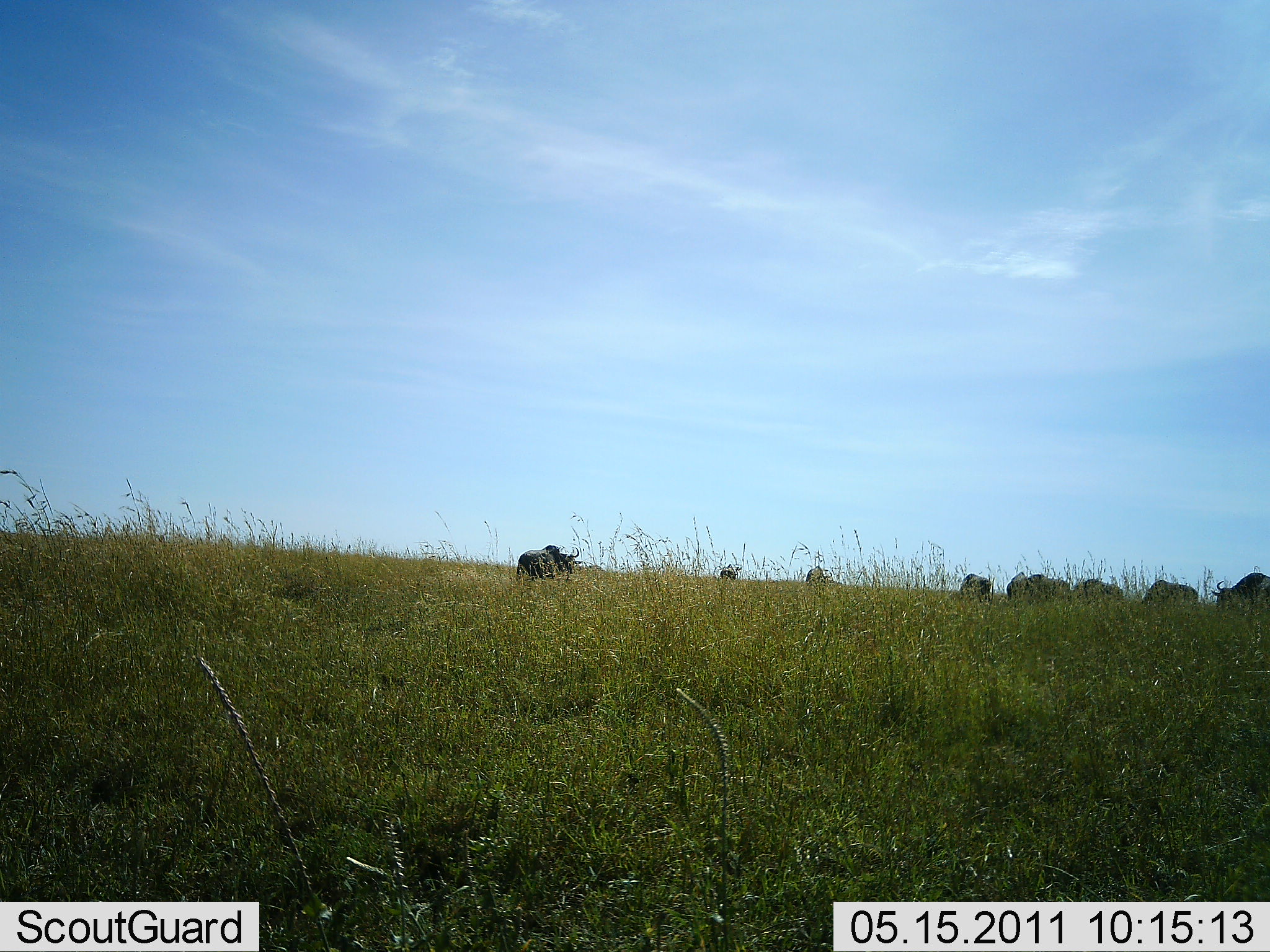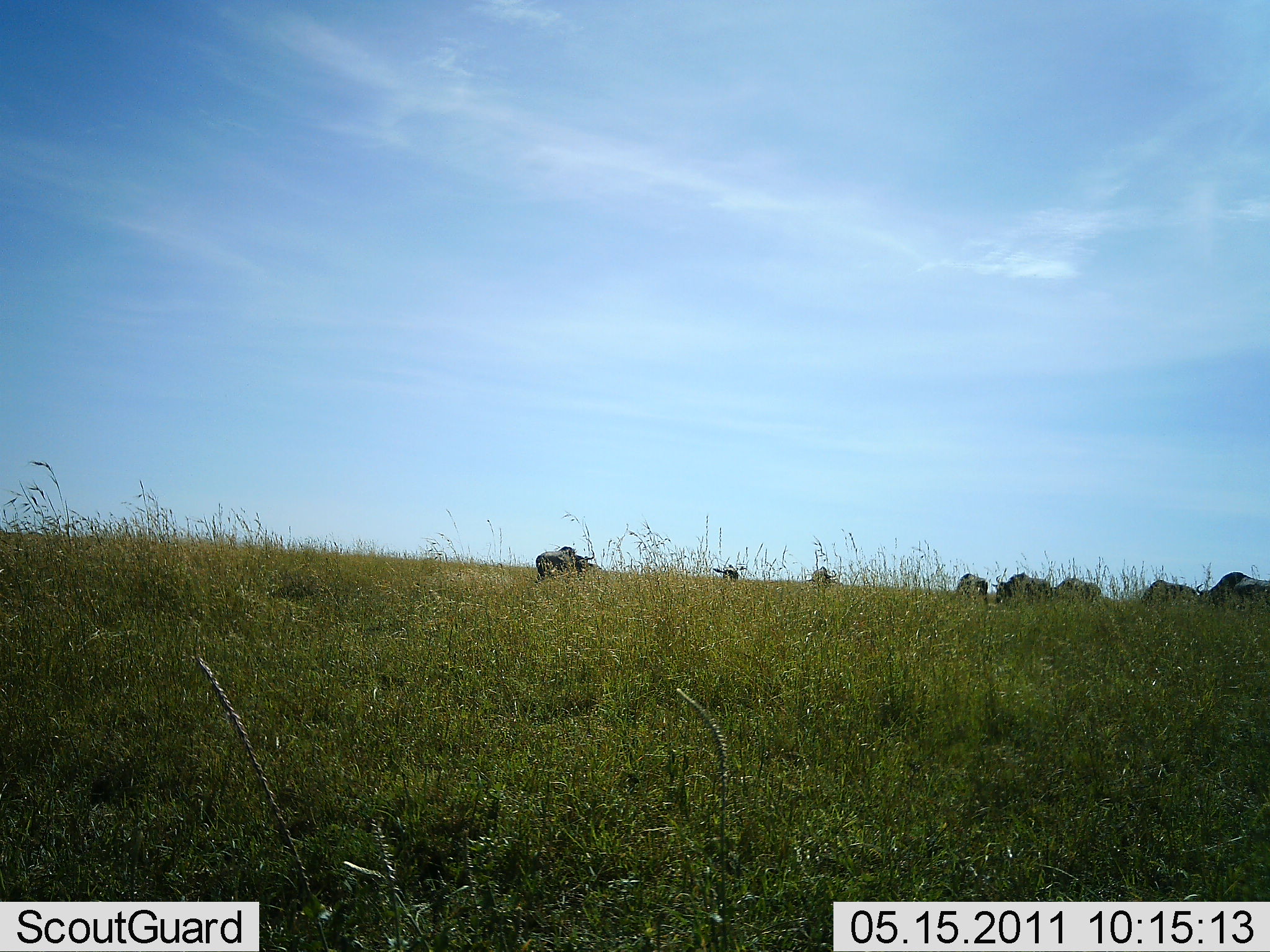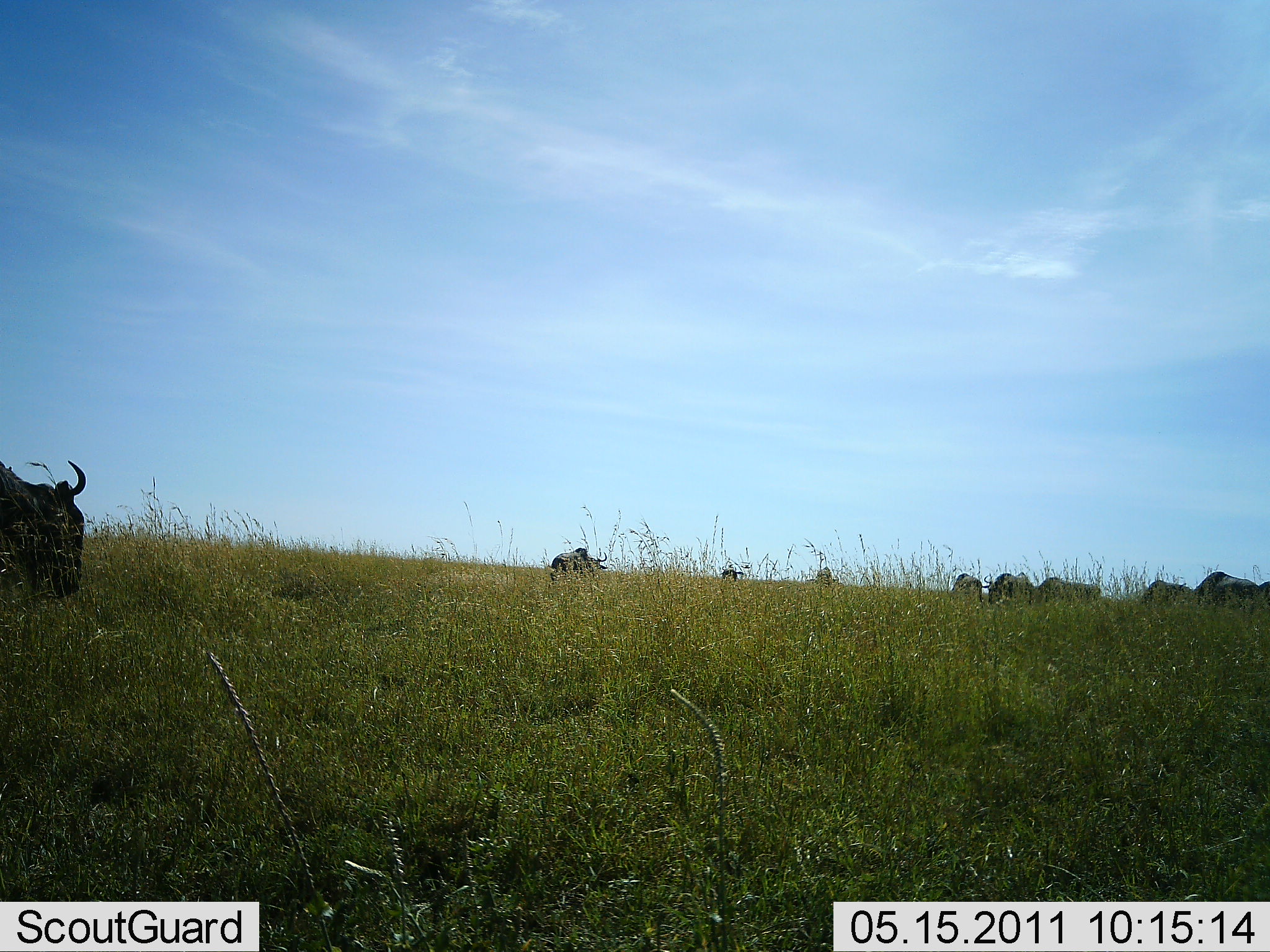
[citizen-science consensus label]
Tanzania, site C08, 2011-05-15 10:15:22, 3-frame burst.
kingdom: Animalia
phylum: Chordata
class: Mammalia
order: Artiodactyla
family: Bovidae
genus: Connochaetes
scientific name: Connochaetes taurinus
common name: blue wildebeest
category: wildebeest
Wildebeest (blue wildebeest) (Connochaetes taurinus), count 9. Behavior (volunteer vote fractions): standing 15%, resting 0%, moving 92%, interacting 0%. Young present (vote fraction): 0%. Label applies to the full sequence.